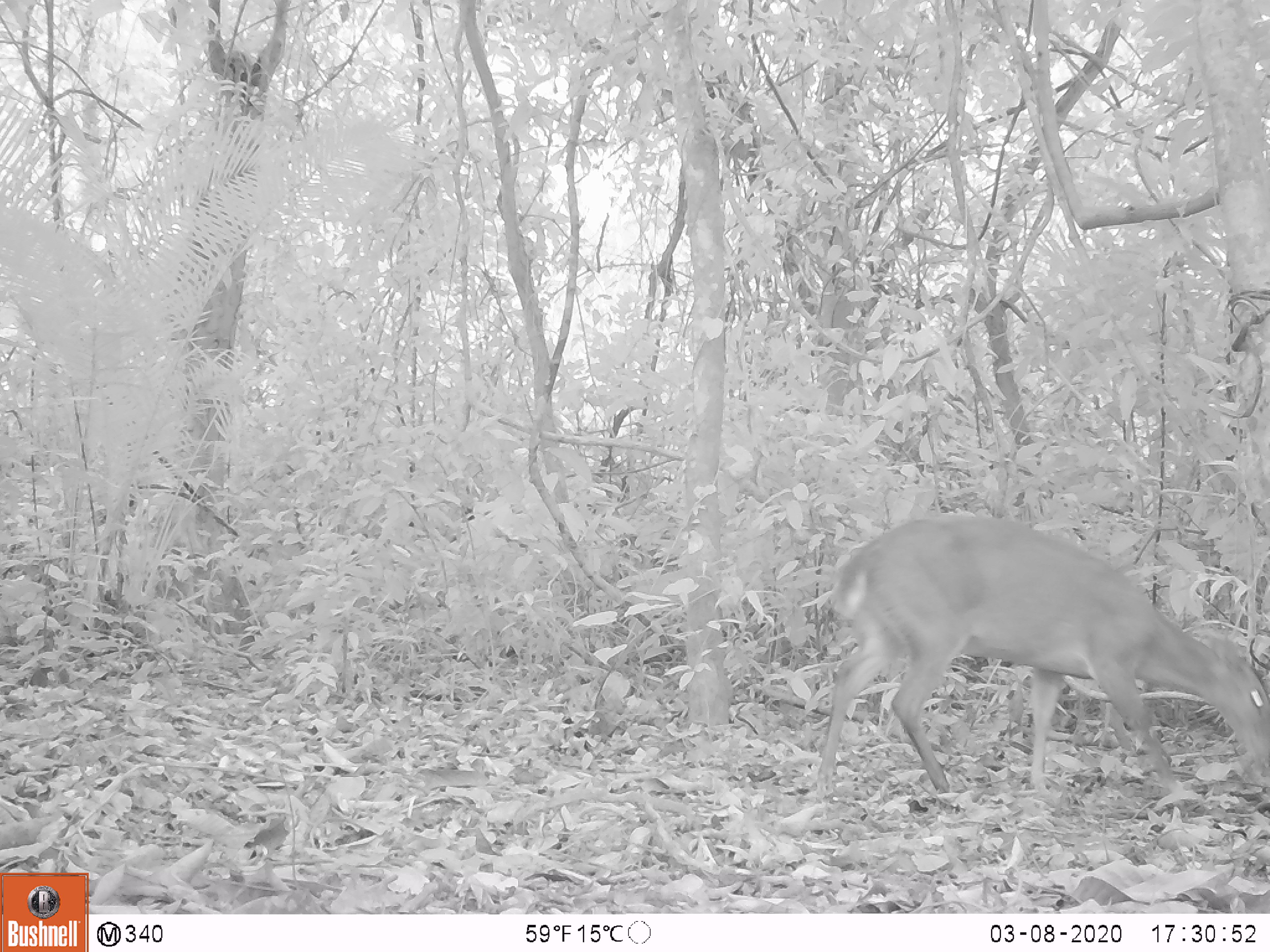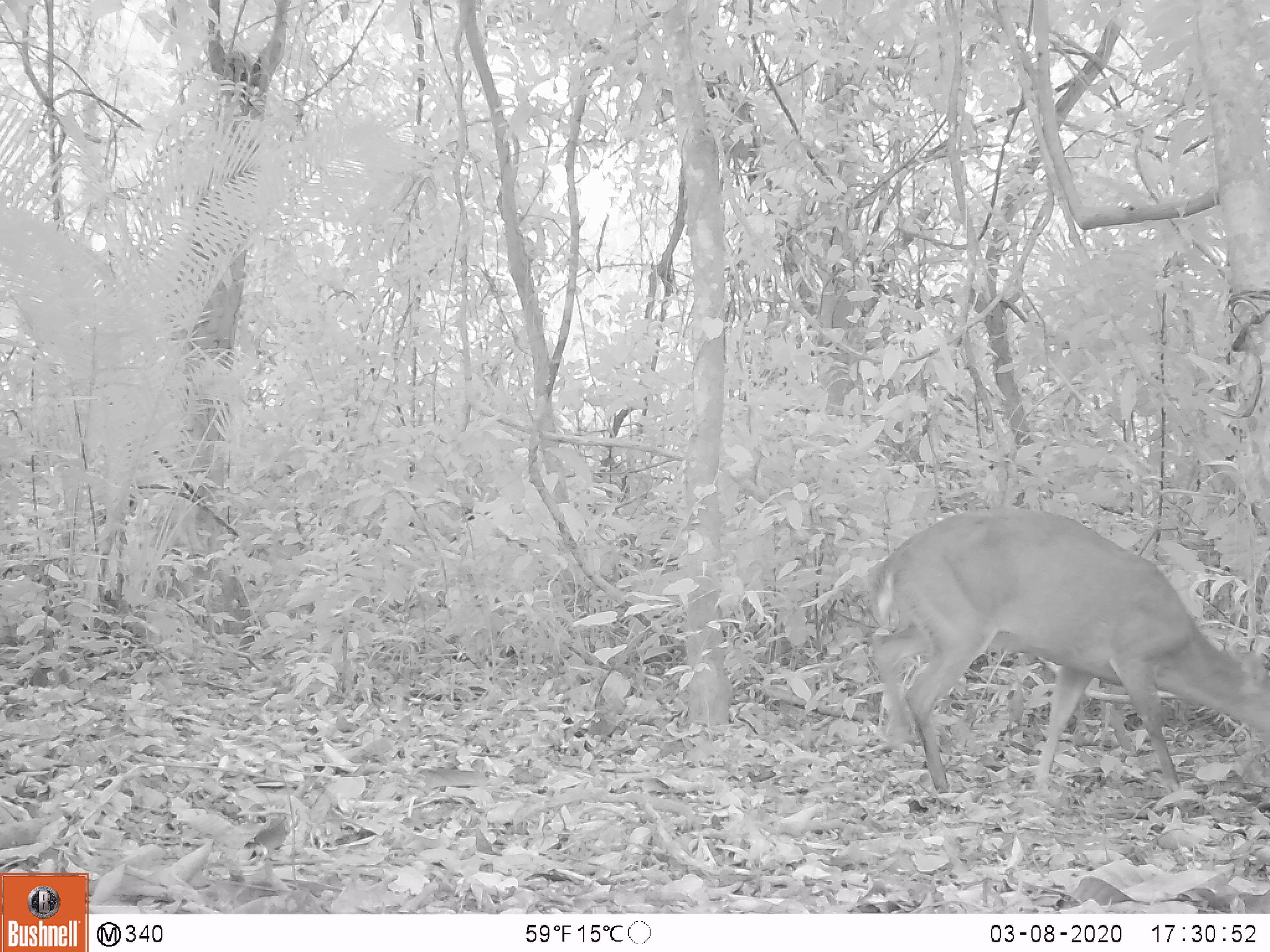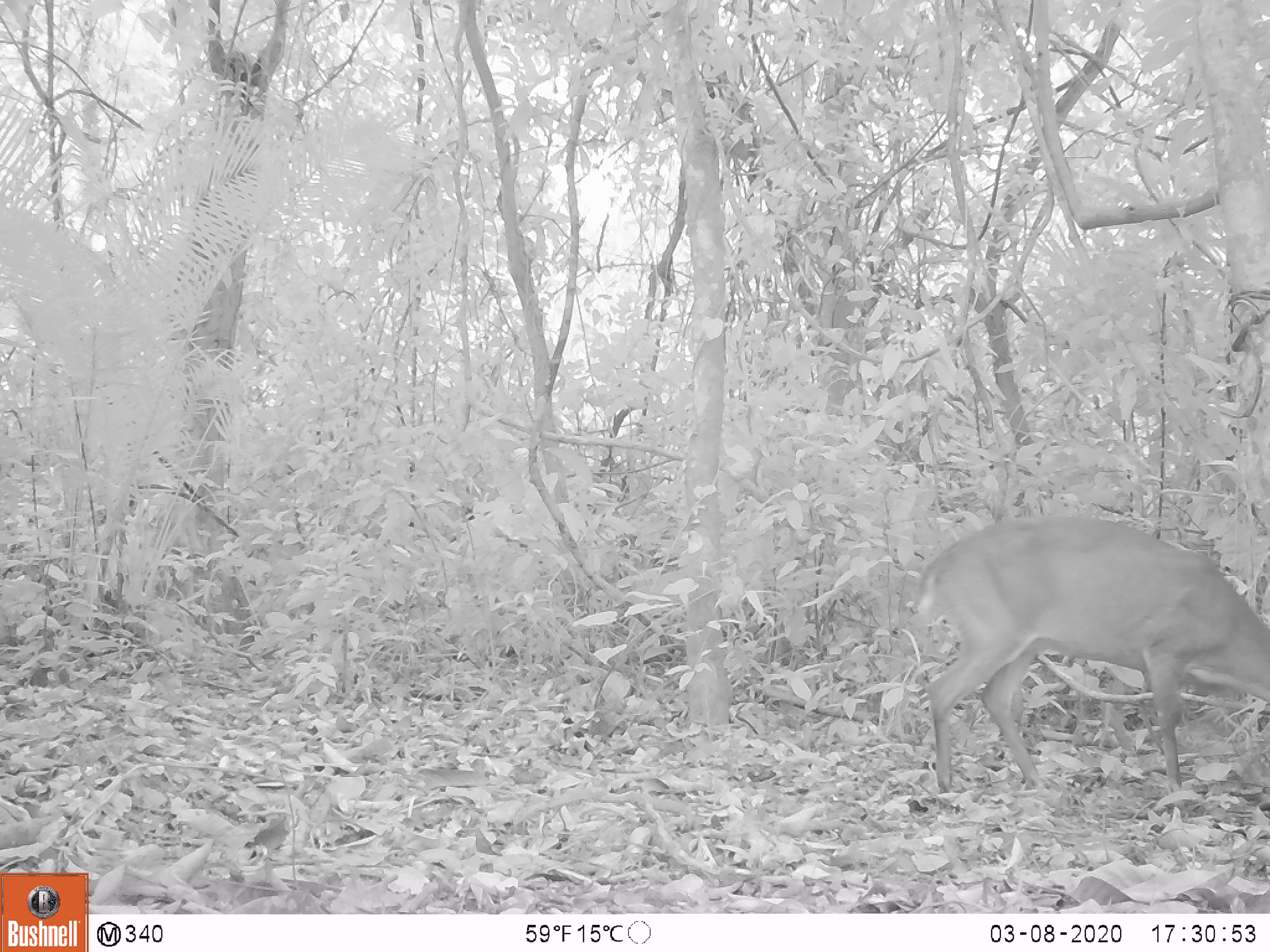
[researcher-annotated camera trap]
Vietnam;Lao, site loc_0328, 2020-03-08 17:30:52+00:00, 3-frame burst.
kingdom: Animalia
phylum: Chordata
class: Mammalia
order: Artiodactyla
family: Cervidae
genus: Muntiacus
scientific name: Muntiacus vuquangensis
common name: large-antlered muntjac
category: large antlered muntjac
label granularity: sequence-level